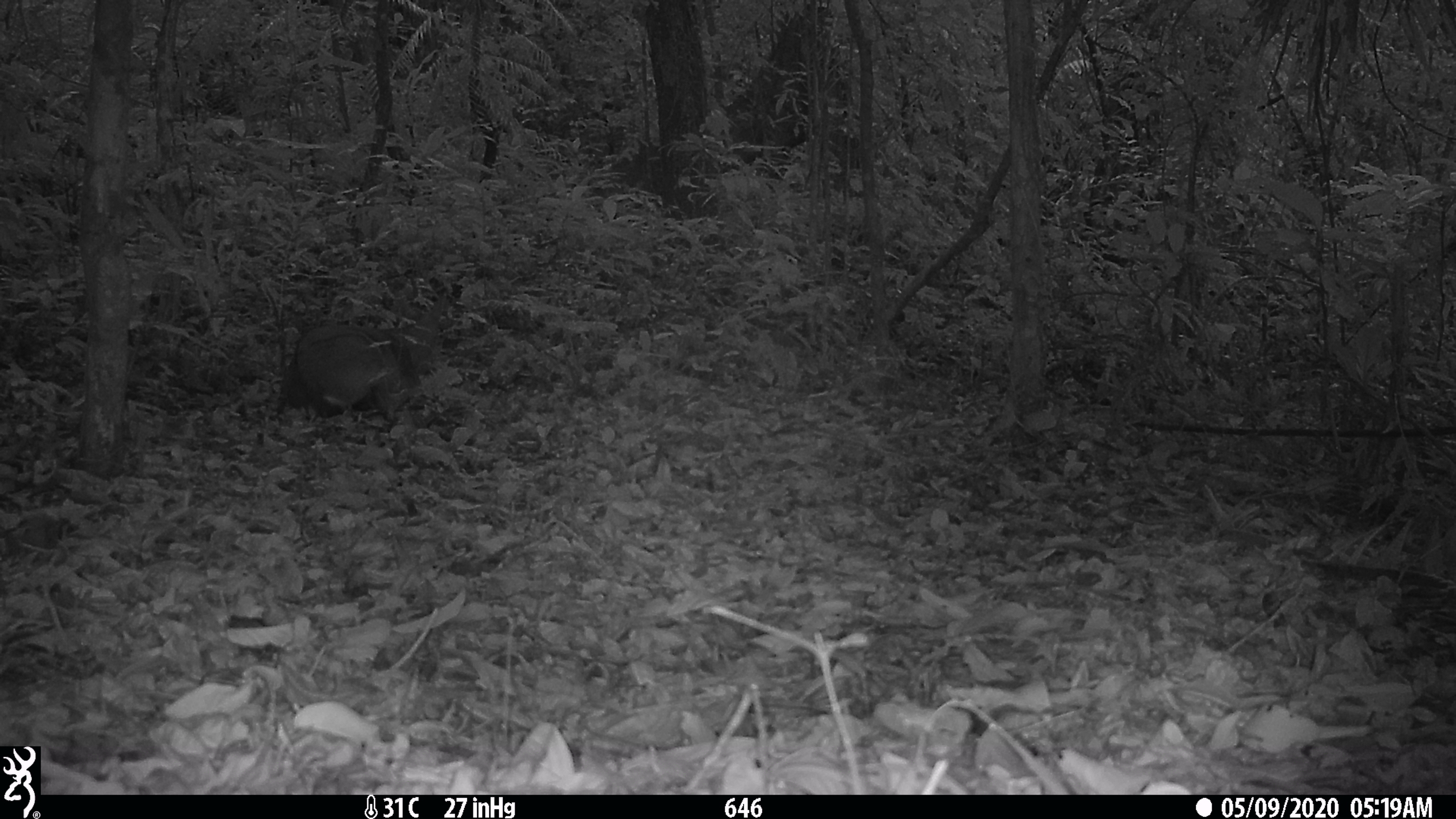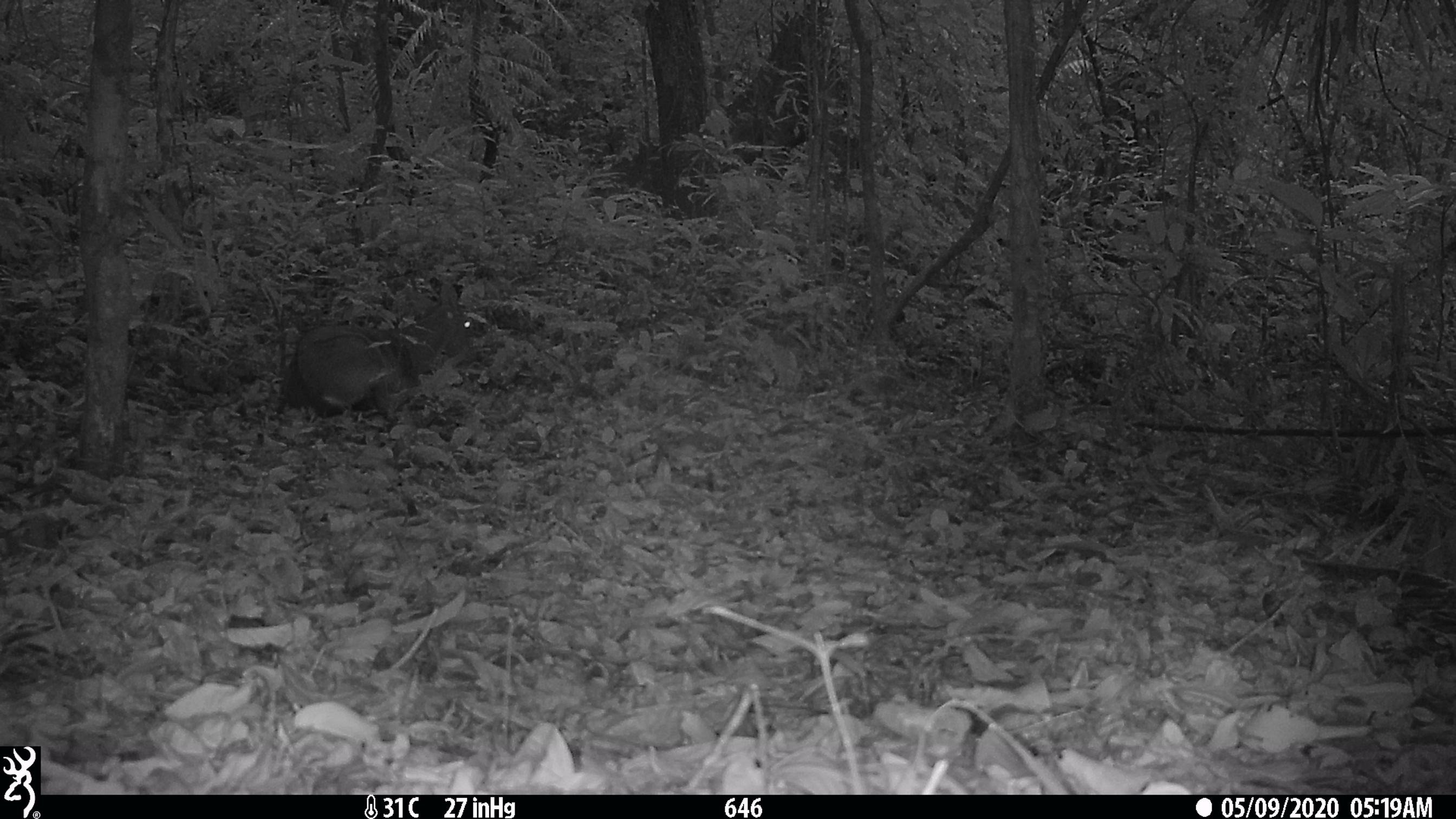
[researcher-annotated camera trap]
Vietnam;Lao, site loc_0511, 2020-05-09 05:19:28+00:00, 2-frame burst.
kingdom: Animalia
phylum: Chordata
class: Mammalia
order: Artiodactyla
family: Cervidae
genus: Muntiacus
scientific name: Muntiacus vuquangensis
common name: large-antlered muntjac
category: large antlered muntjac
Large antlered muntjac (large-antlered muntjac) (Muntiacus vuquangensis). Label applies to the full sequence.